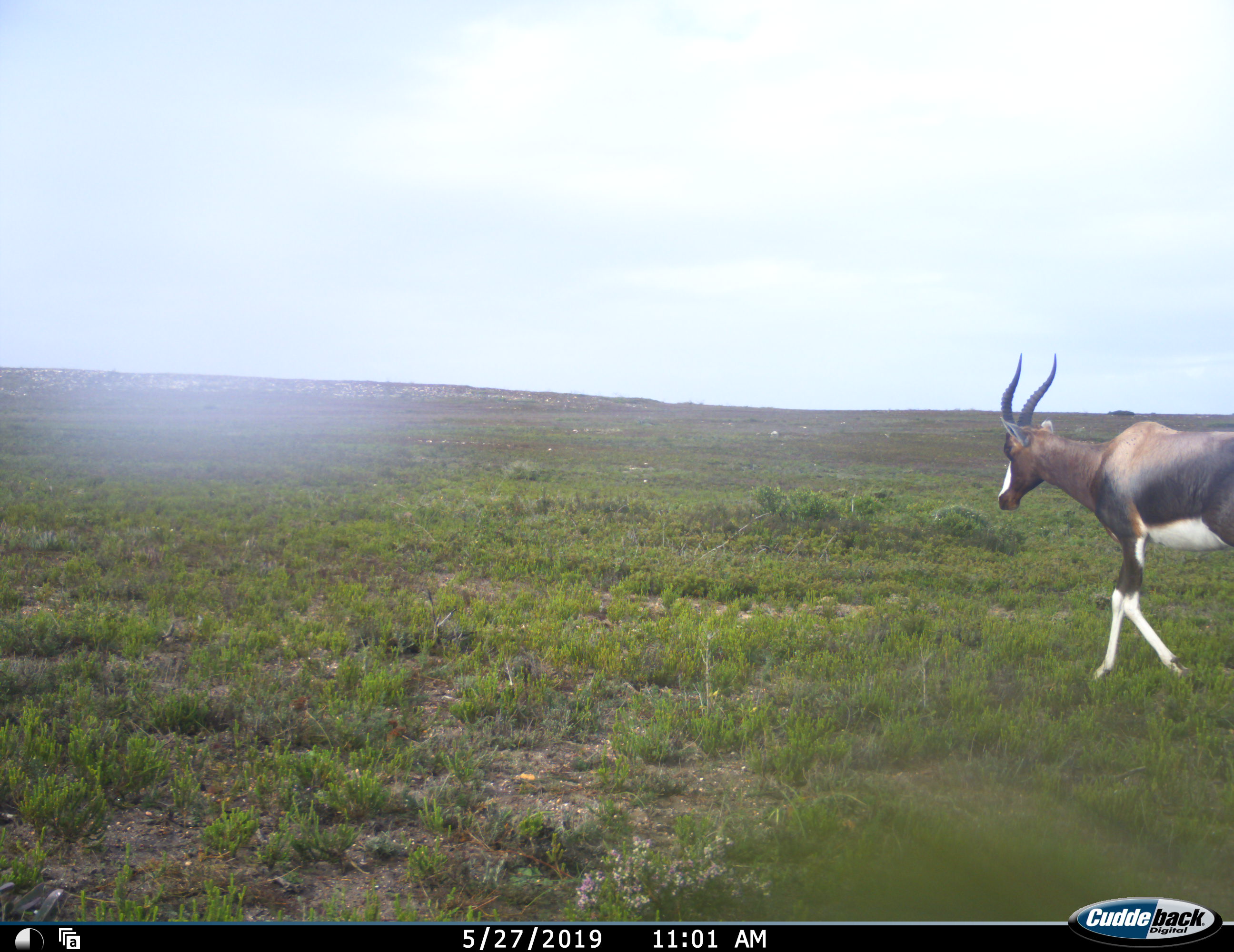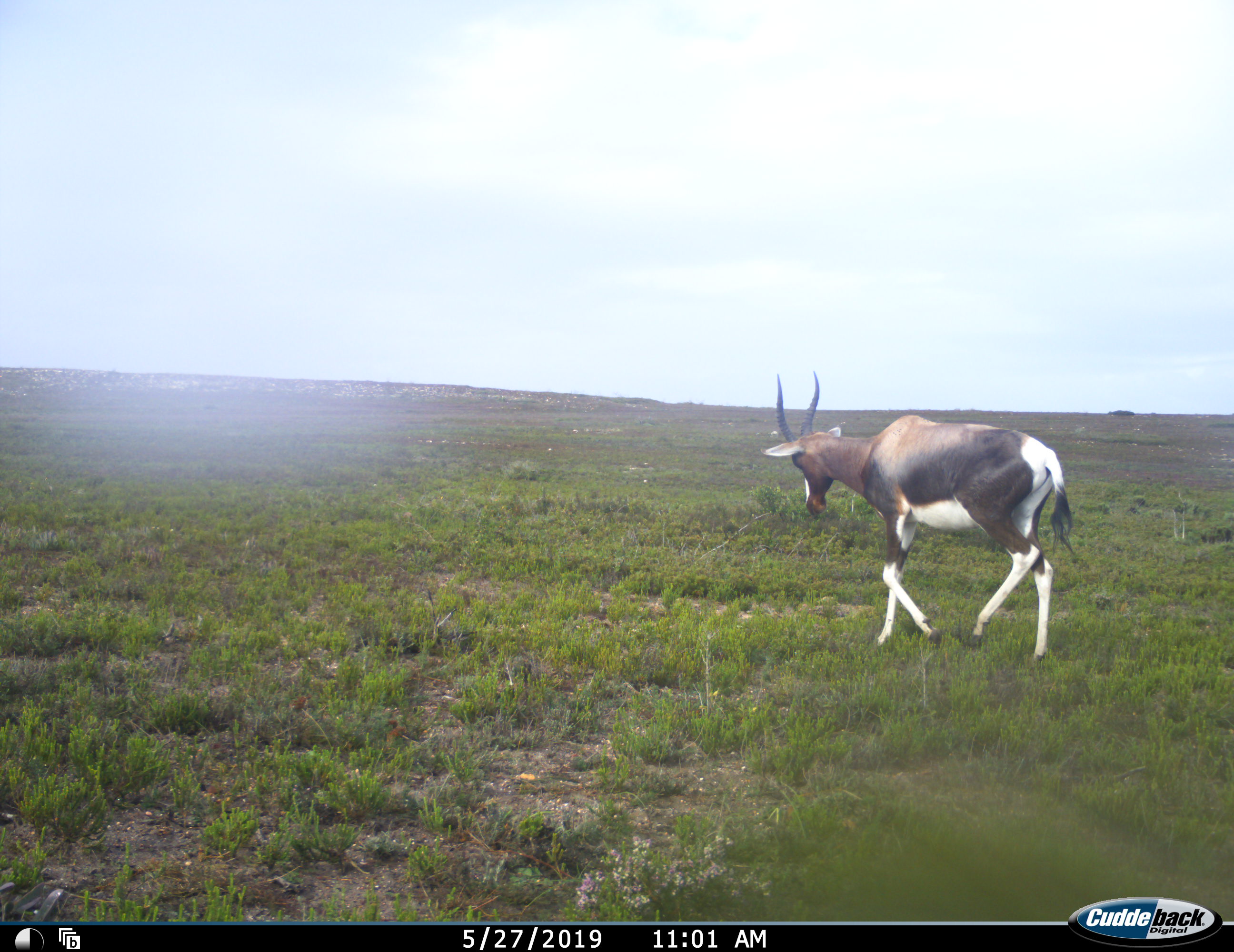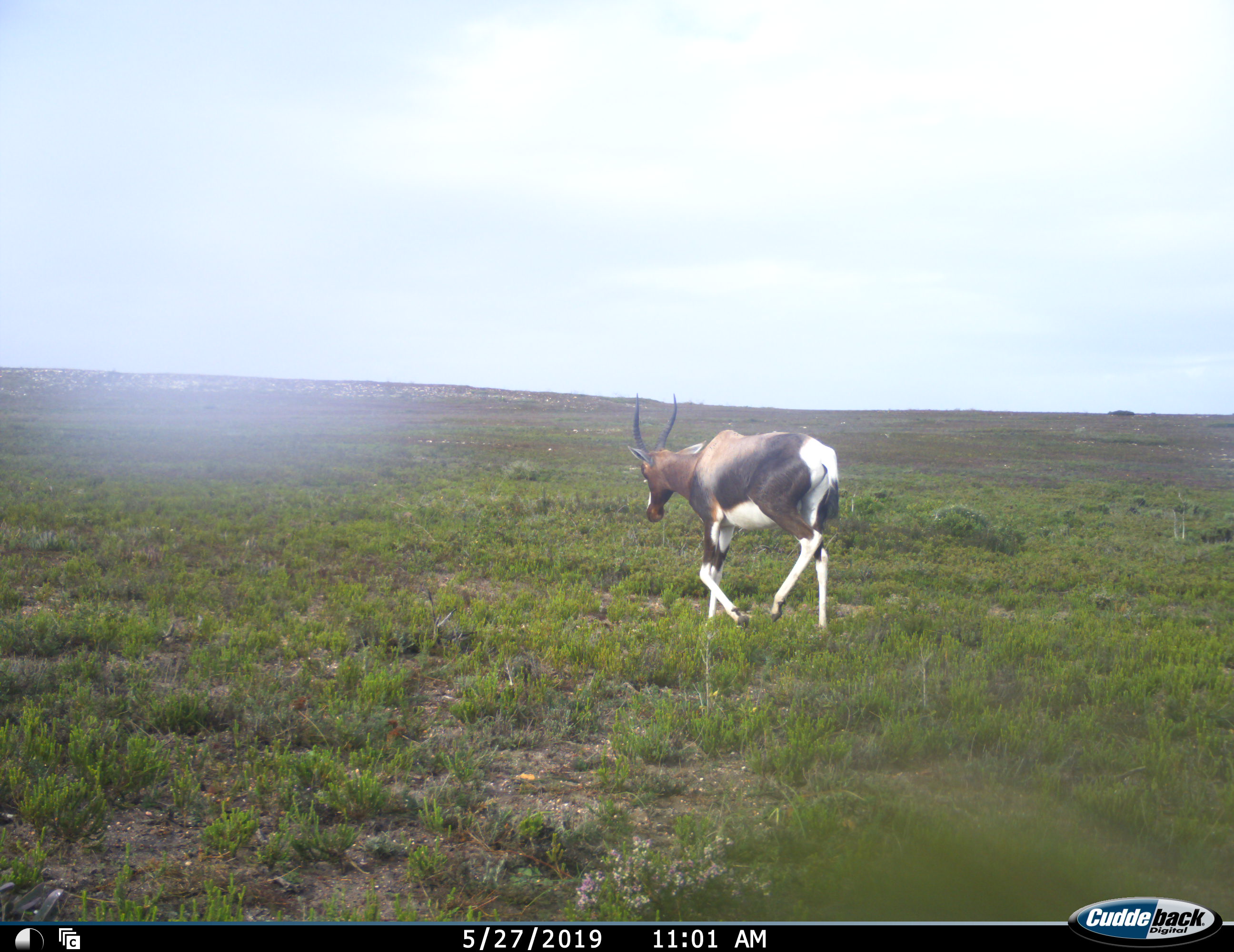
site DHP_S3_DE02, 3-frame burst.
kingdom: Animalia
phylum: Chordata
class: Mammalia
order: Artiodactyla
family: Bovidae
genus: Damaliscus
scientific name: Damaliscus pygargus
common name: bontebok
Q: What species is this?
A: Bontebok (Damaliscus pygargus).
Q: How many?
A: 1.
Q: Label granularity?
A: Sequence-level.